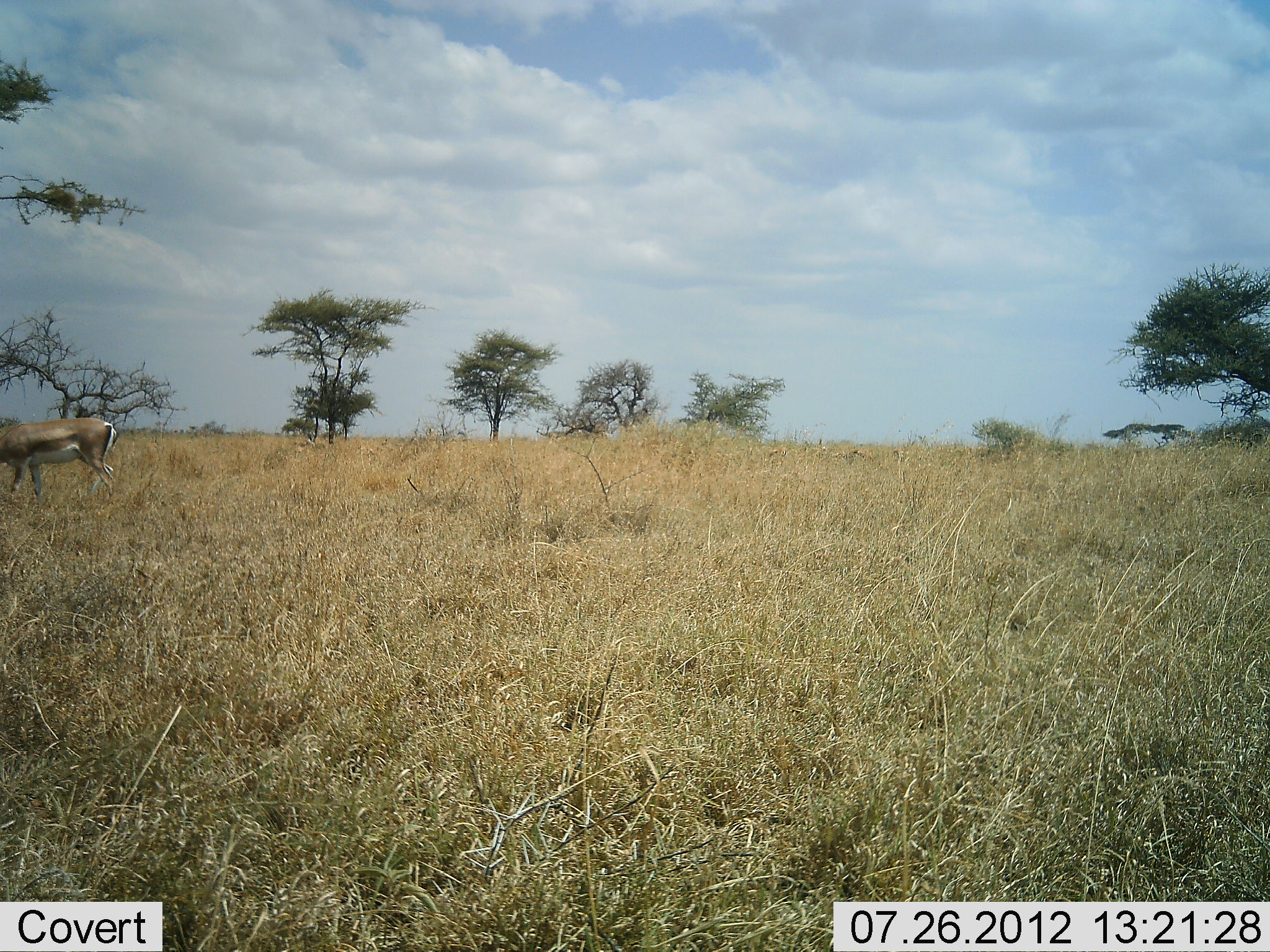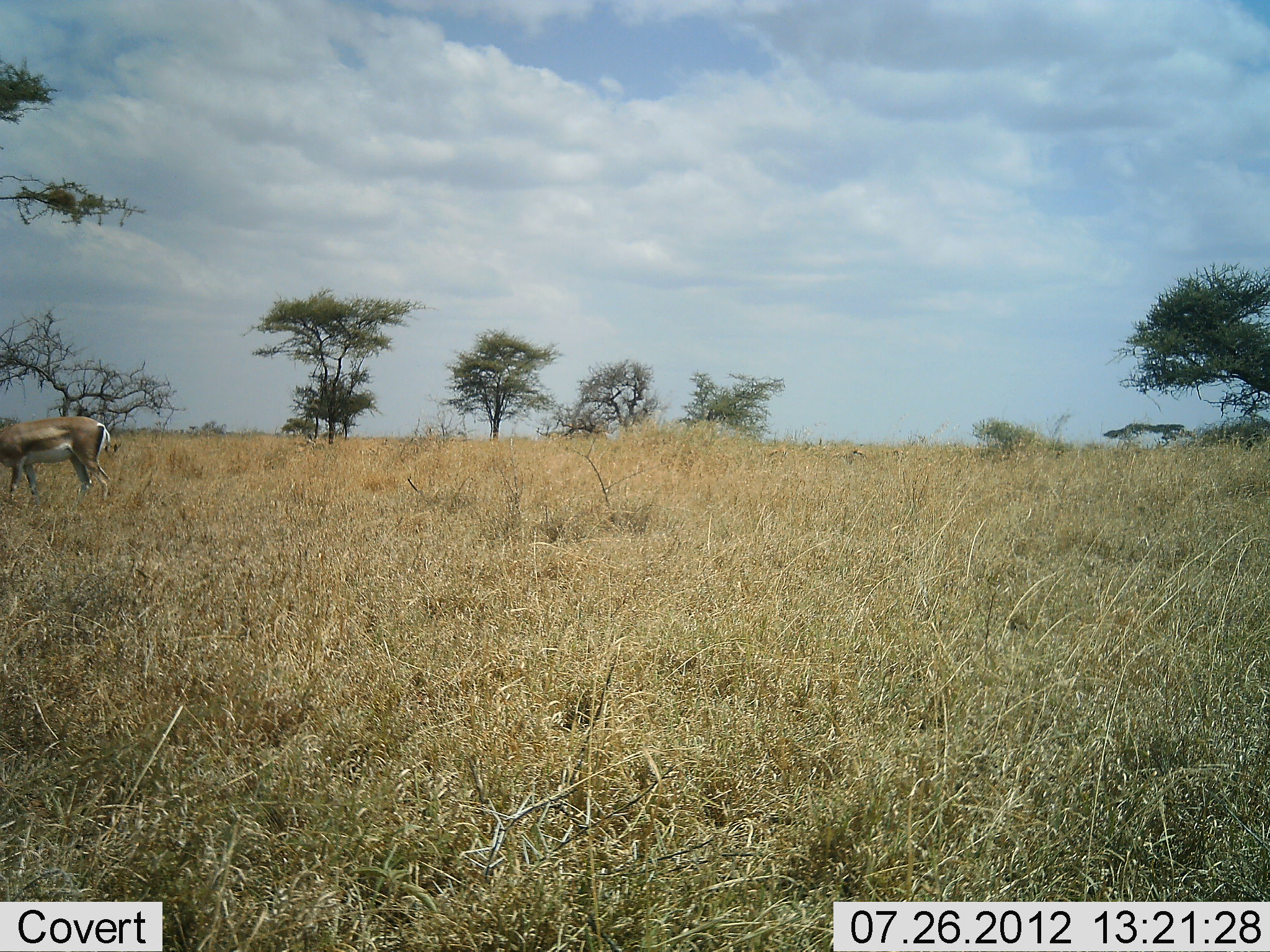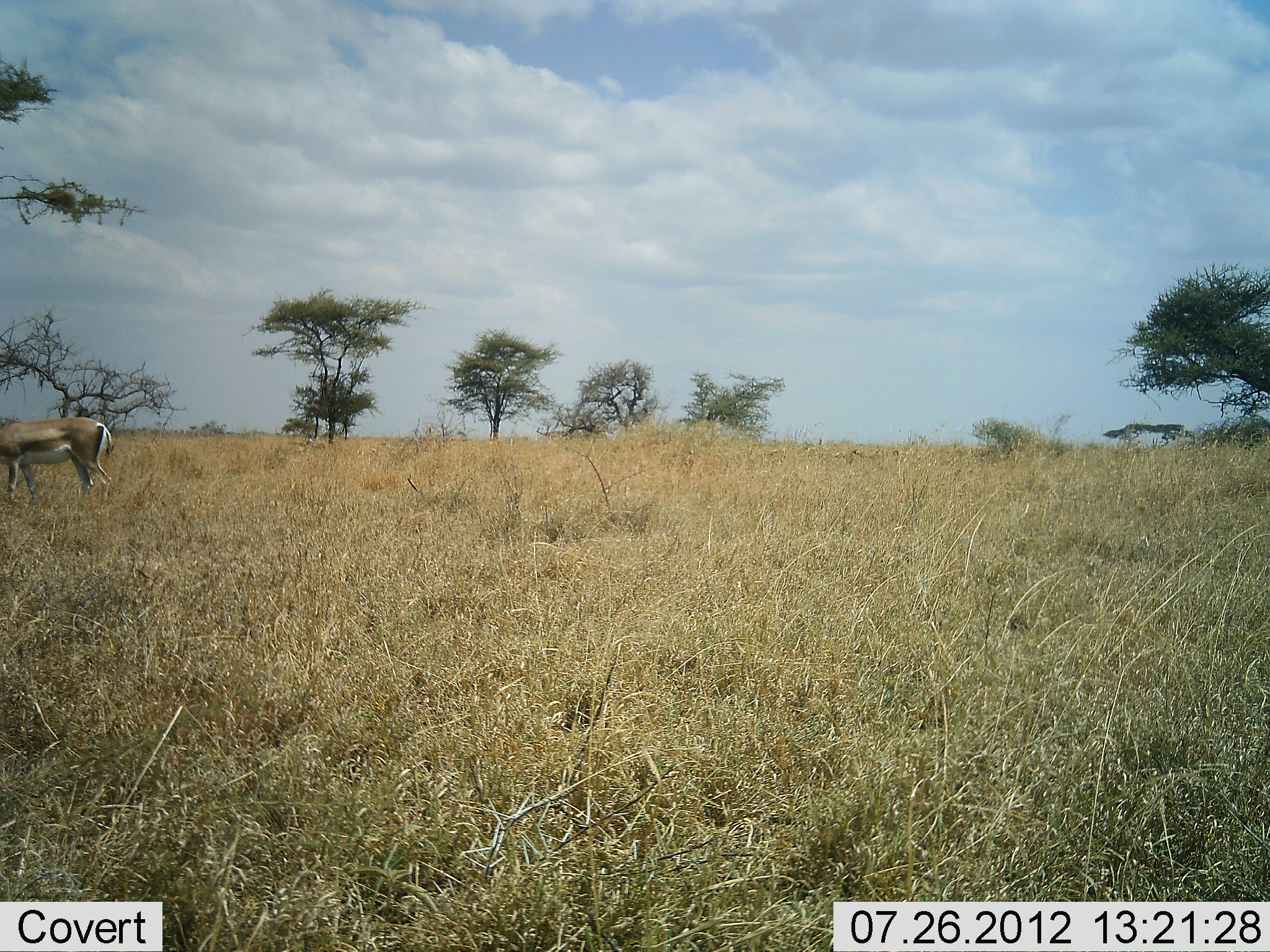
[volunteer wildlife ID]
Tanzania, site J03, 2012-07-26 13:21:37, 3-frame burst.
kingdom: Animalia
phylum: Chordata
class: Mammalia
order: Artiodactyla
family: Bovidae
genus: Nanger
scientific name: Nanger granti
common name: grant's gazelle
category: gazellegrants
Gazellegrants (grant's gazelle) (Nanger granti), count 1. Behavior (volunteer vote fractions): standing 70%, resting 0%, moving 0%, interacting 0%. Young present (vote fraction): 0%. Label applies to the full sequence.